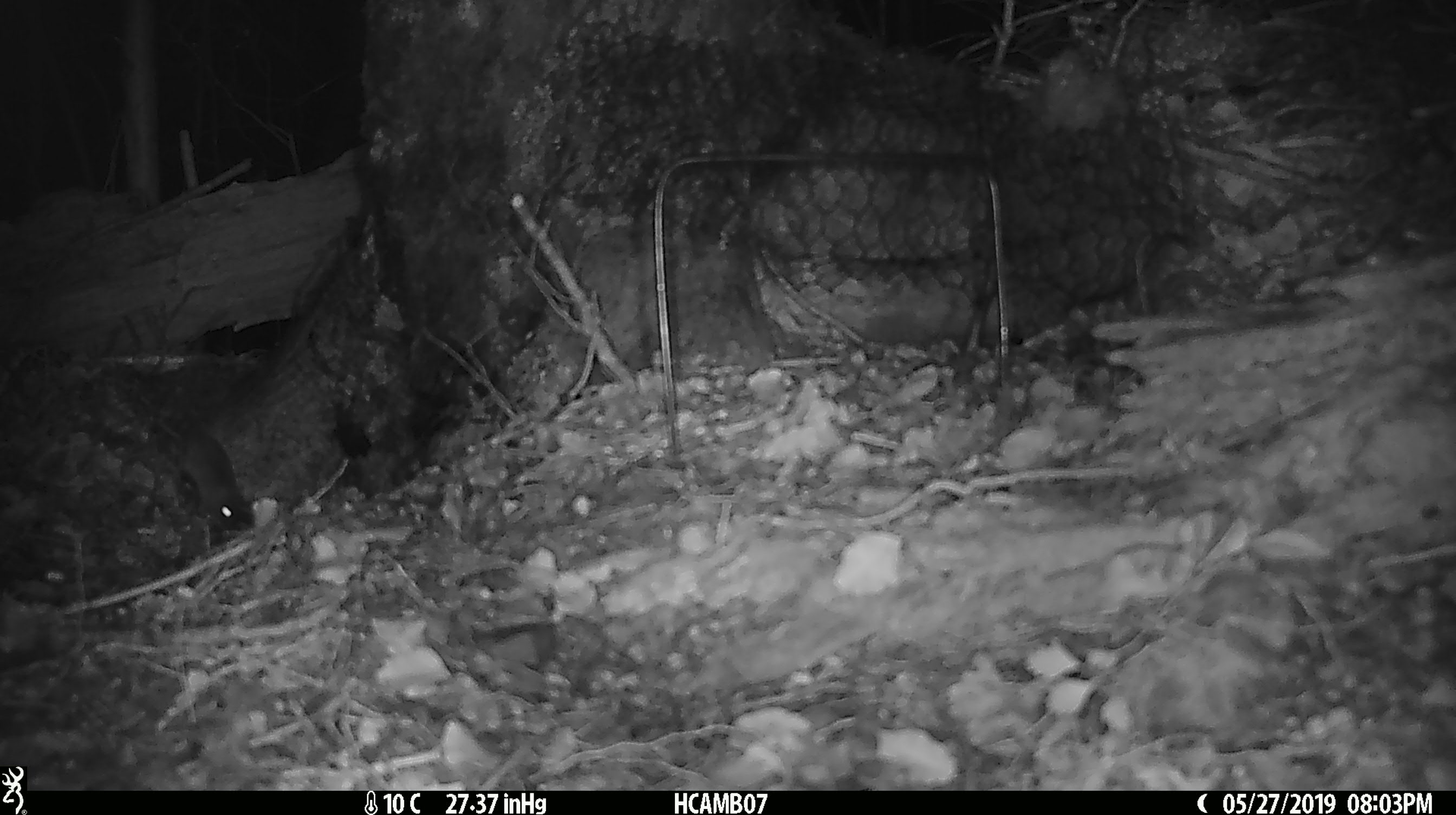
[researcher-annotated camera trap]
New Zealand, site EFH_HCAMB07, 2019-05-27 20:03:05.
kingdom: Animalia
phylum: Chordata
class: Mammalia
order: Rodentia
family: Muridae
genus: Mus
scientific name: Mus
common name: mouse